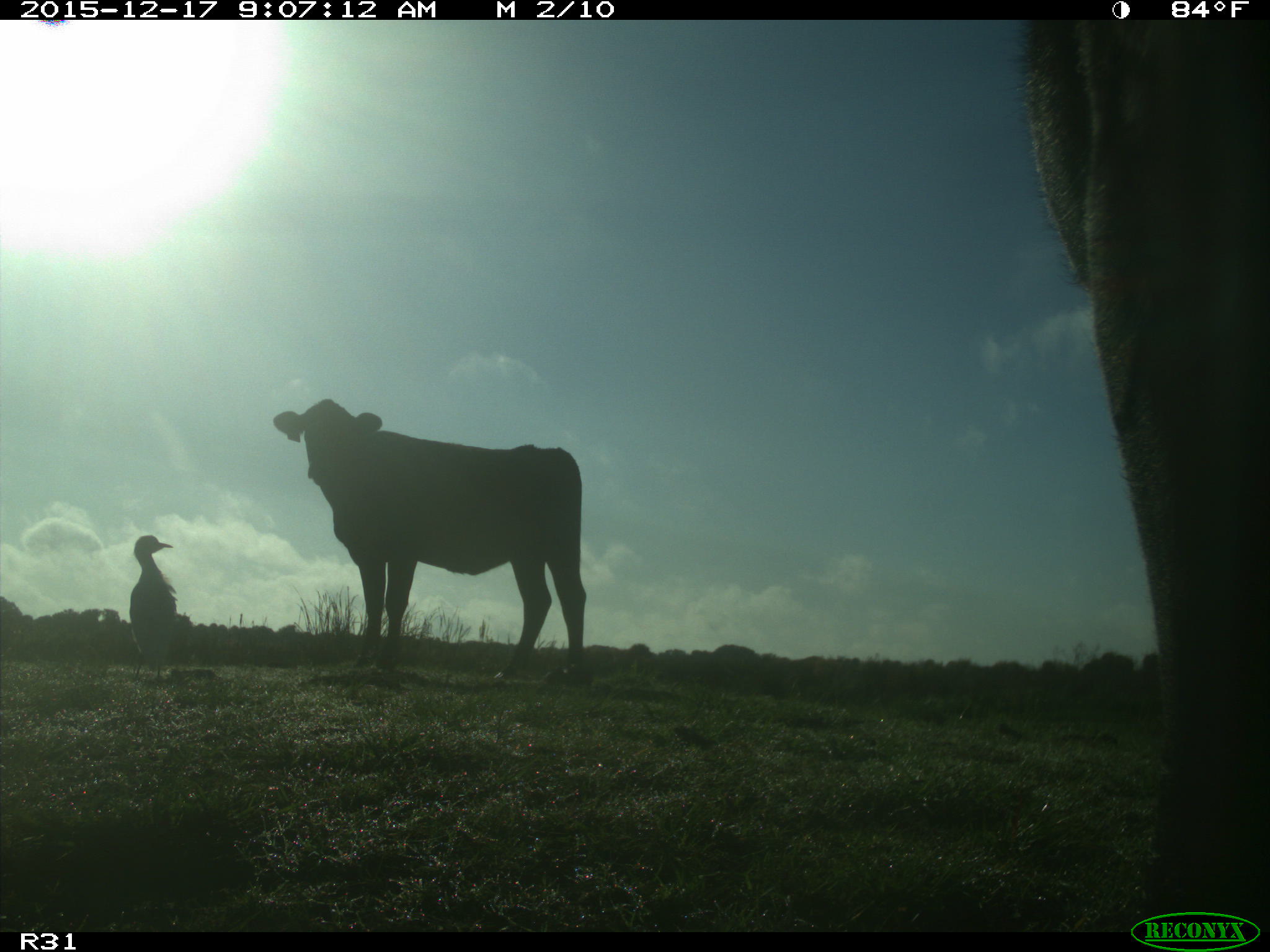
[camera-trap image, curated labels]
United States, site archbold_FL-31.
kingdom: Animalia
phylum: Chordata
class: Mammalia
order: Artiodactyla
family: Bovidae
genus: Bos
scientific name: Bos taurus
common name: domestic cow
Bos taurus (domestic cow).